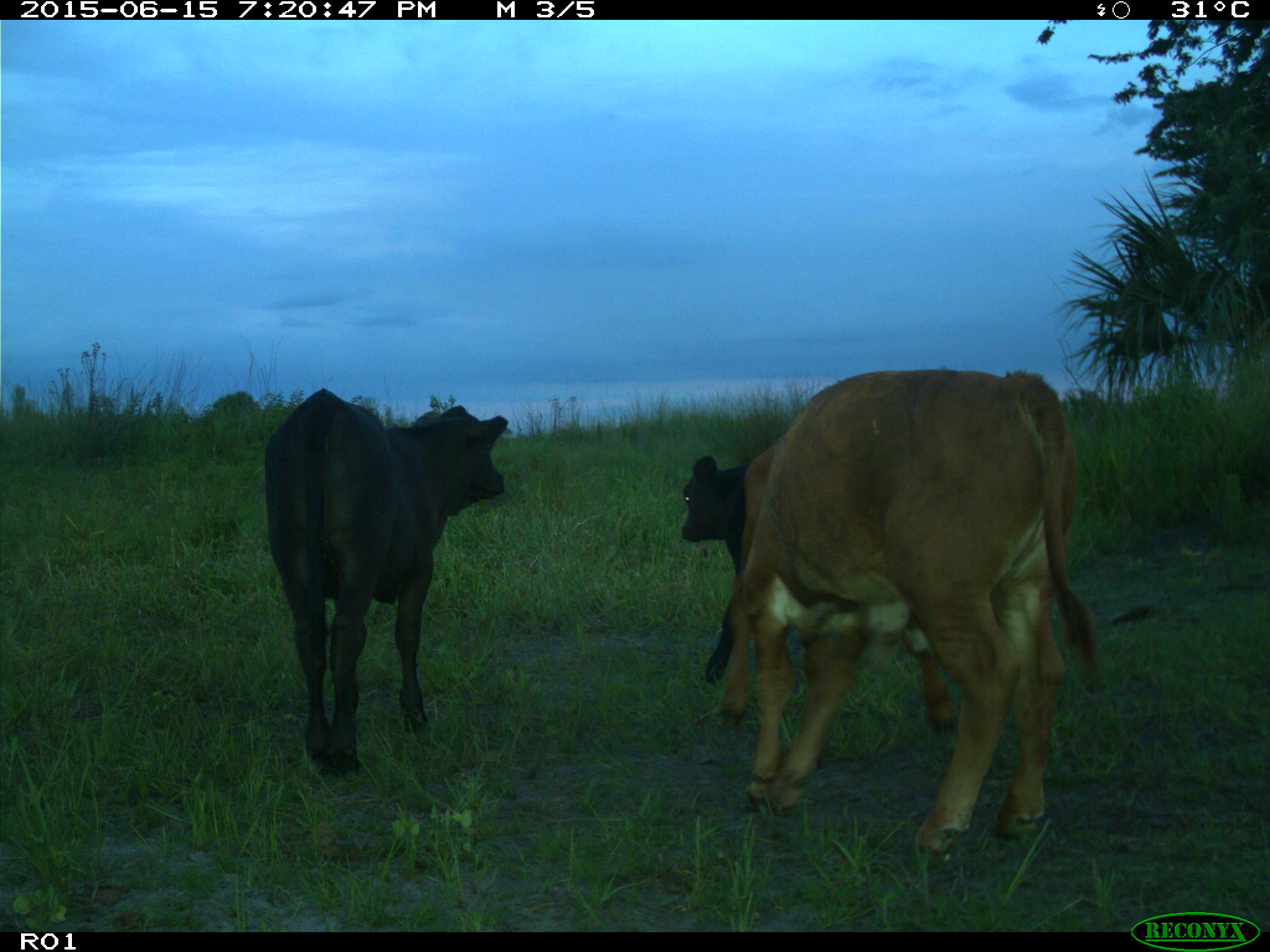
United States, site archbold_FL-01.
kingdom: Animalia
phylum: Chordata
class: Mammalia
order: Artiodactyla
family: Bovidae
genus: Bos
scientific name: Bos taurus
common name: domestic cow